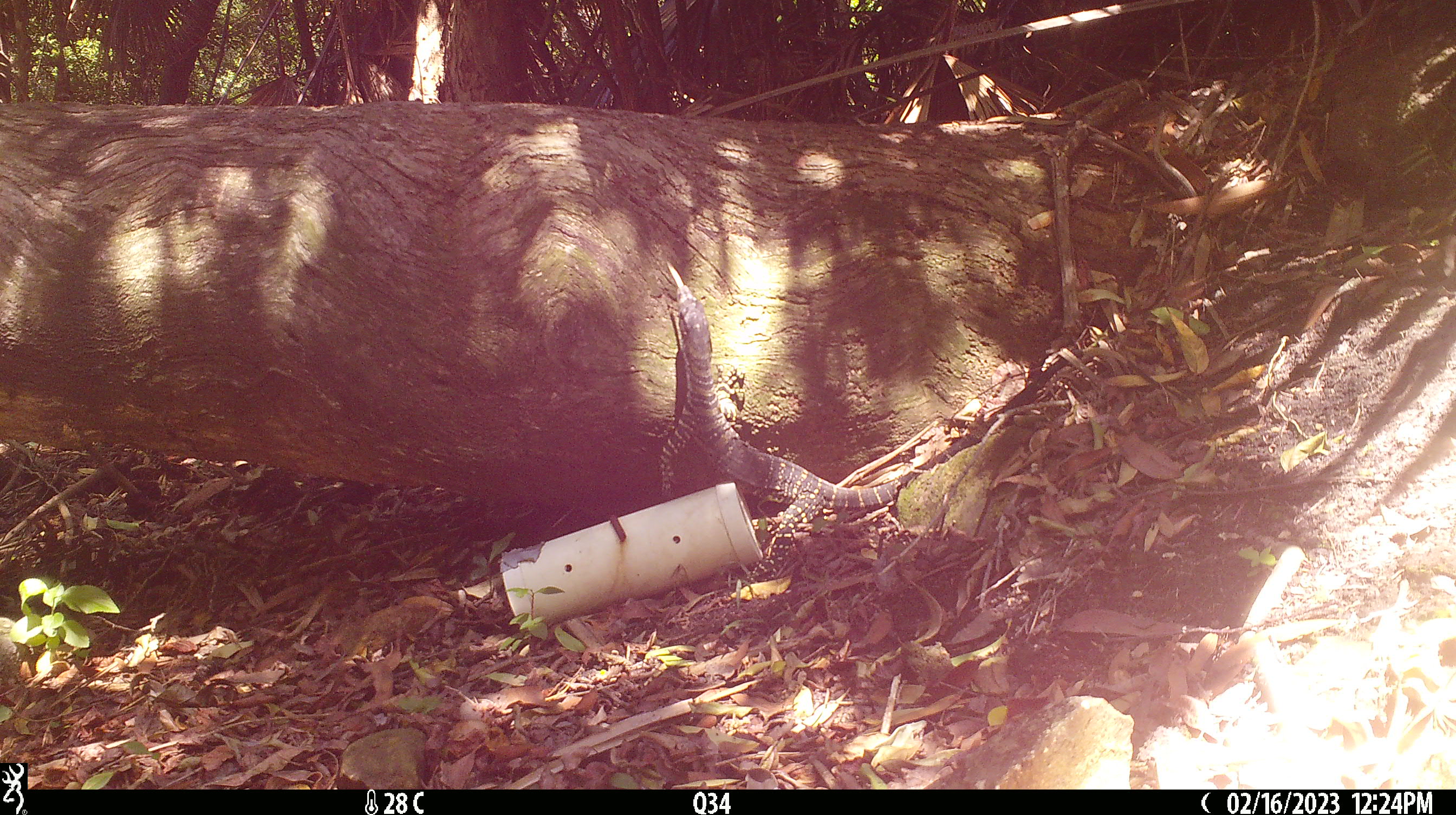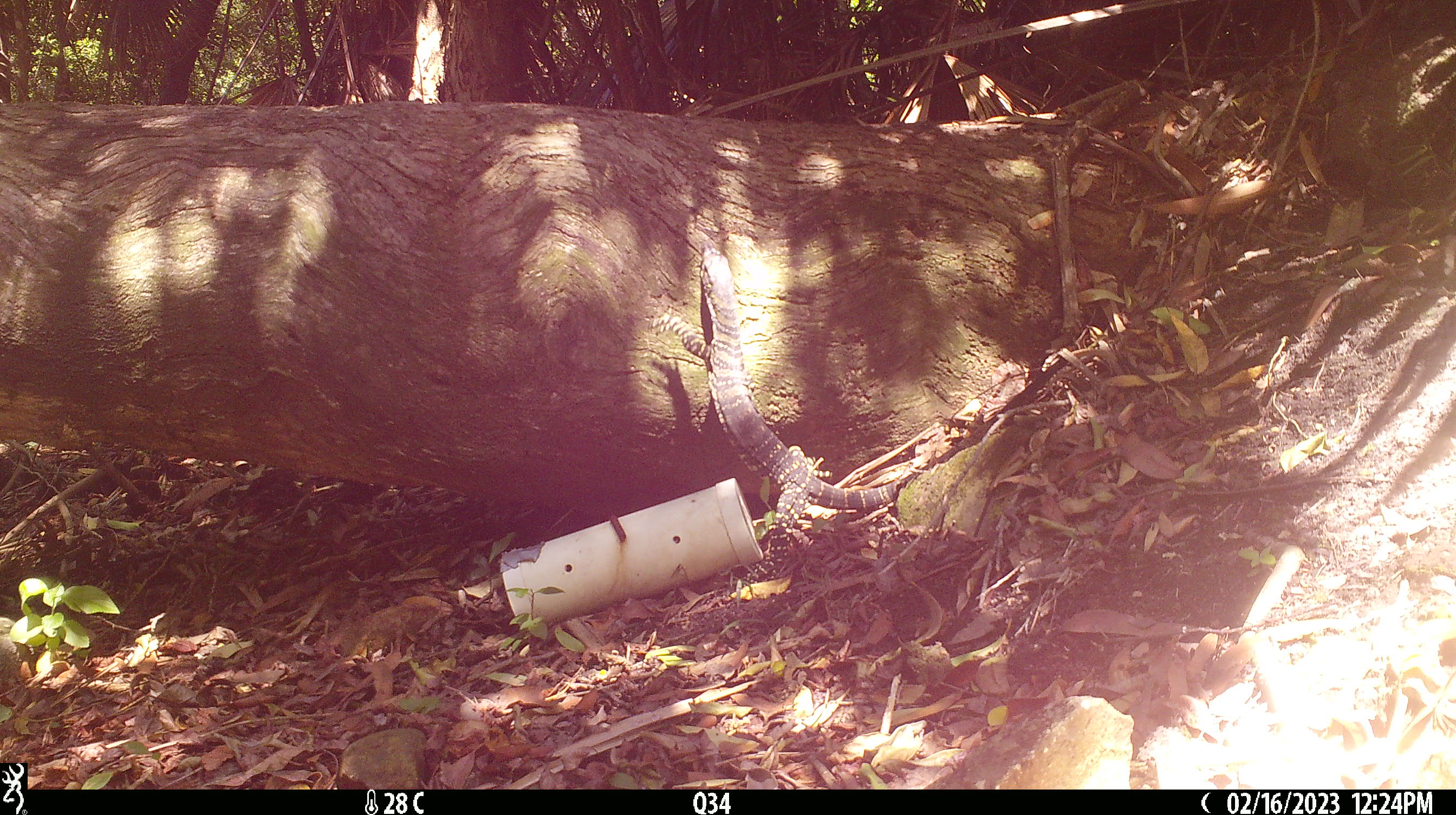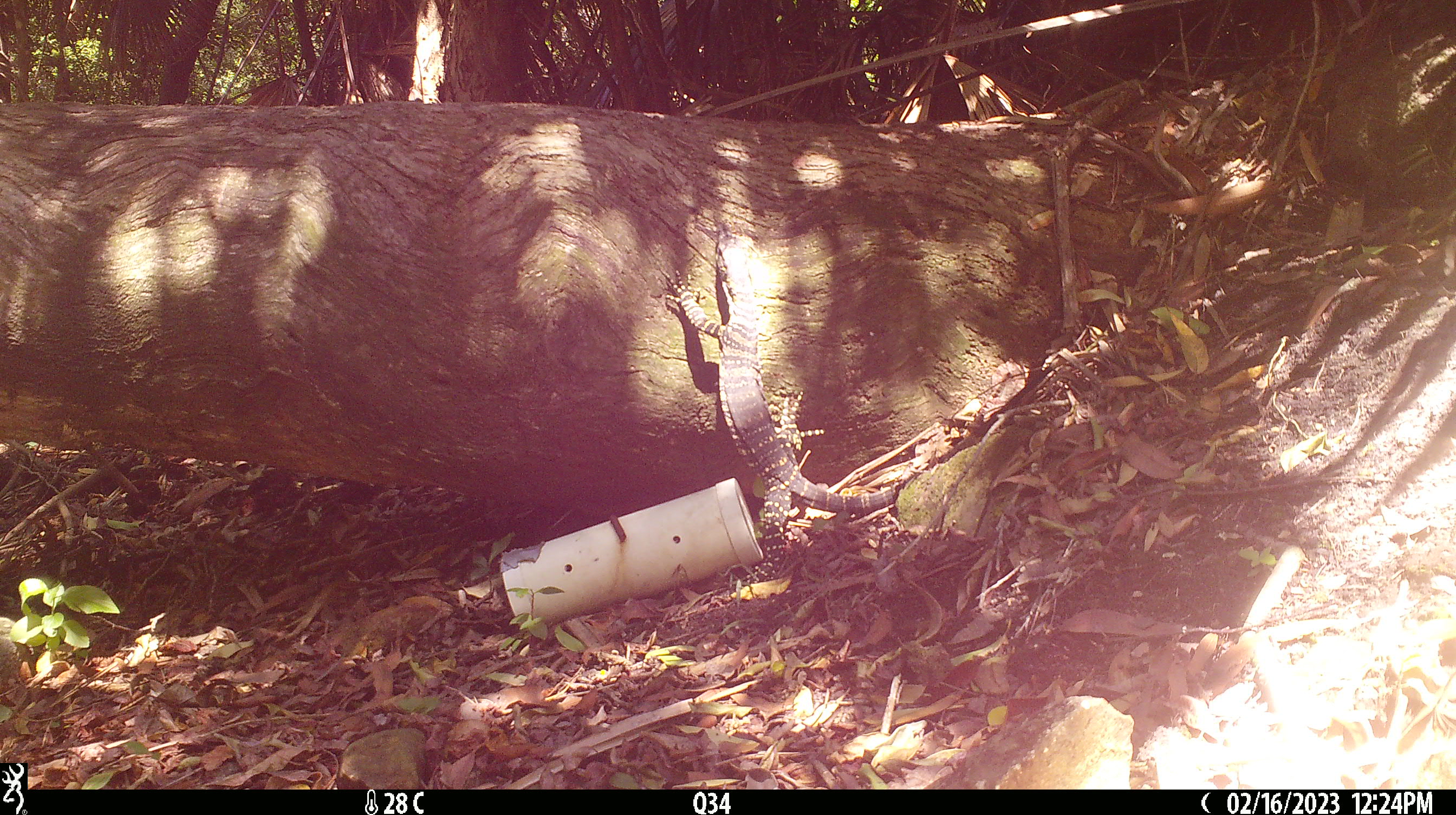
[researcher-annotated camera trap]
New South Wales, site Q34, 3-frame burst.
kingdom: Animalia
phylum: Chordata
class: Reptilia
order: Squamata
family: Varanidae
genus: Varanus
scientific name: Varanus varius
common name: lace monitor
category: goanna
Goanna (lace monitor) (Varanus varius).